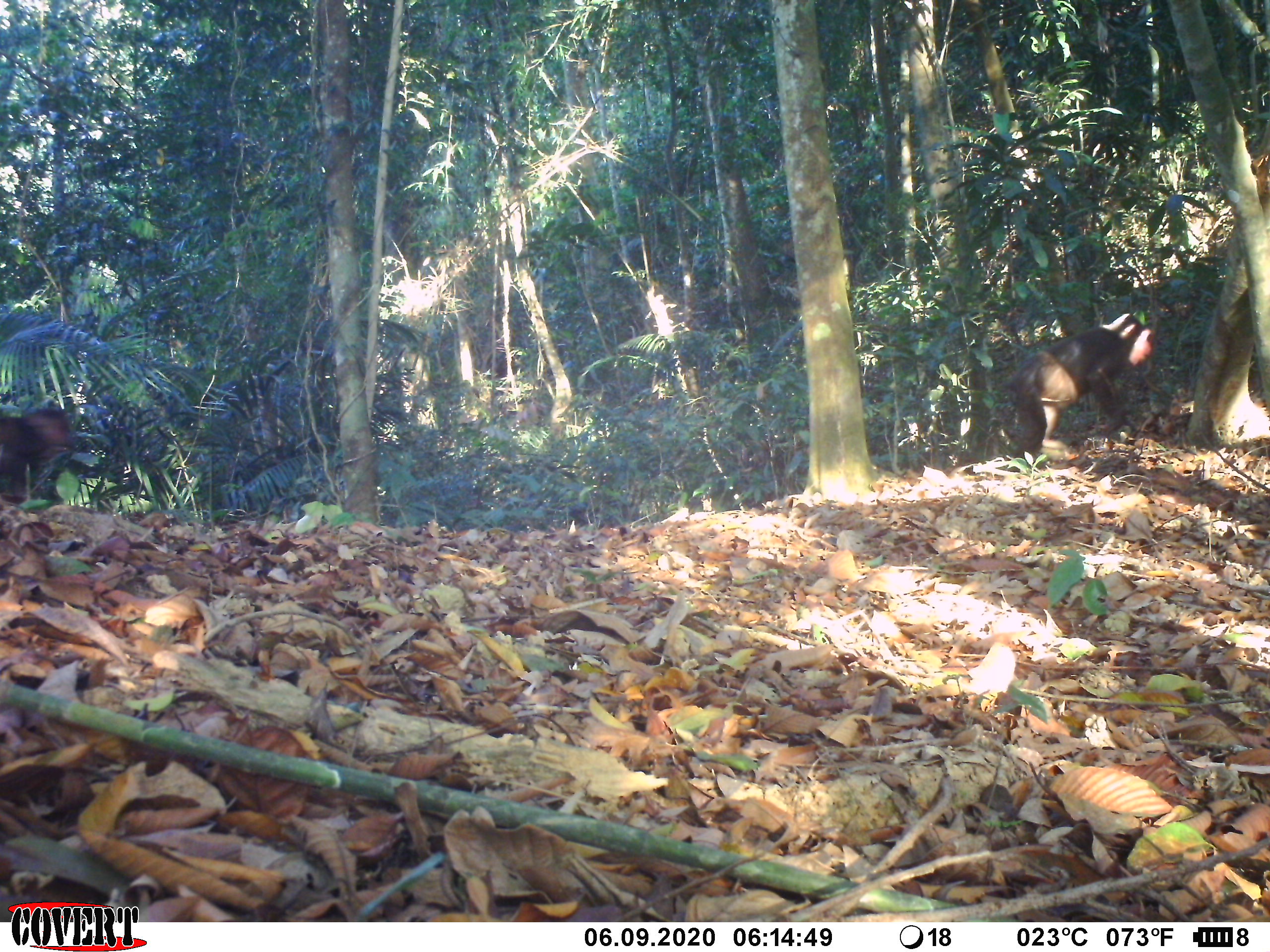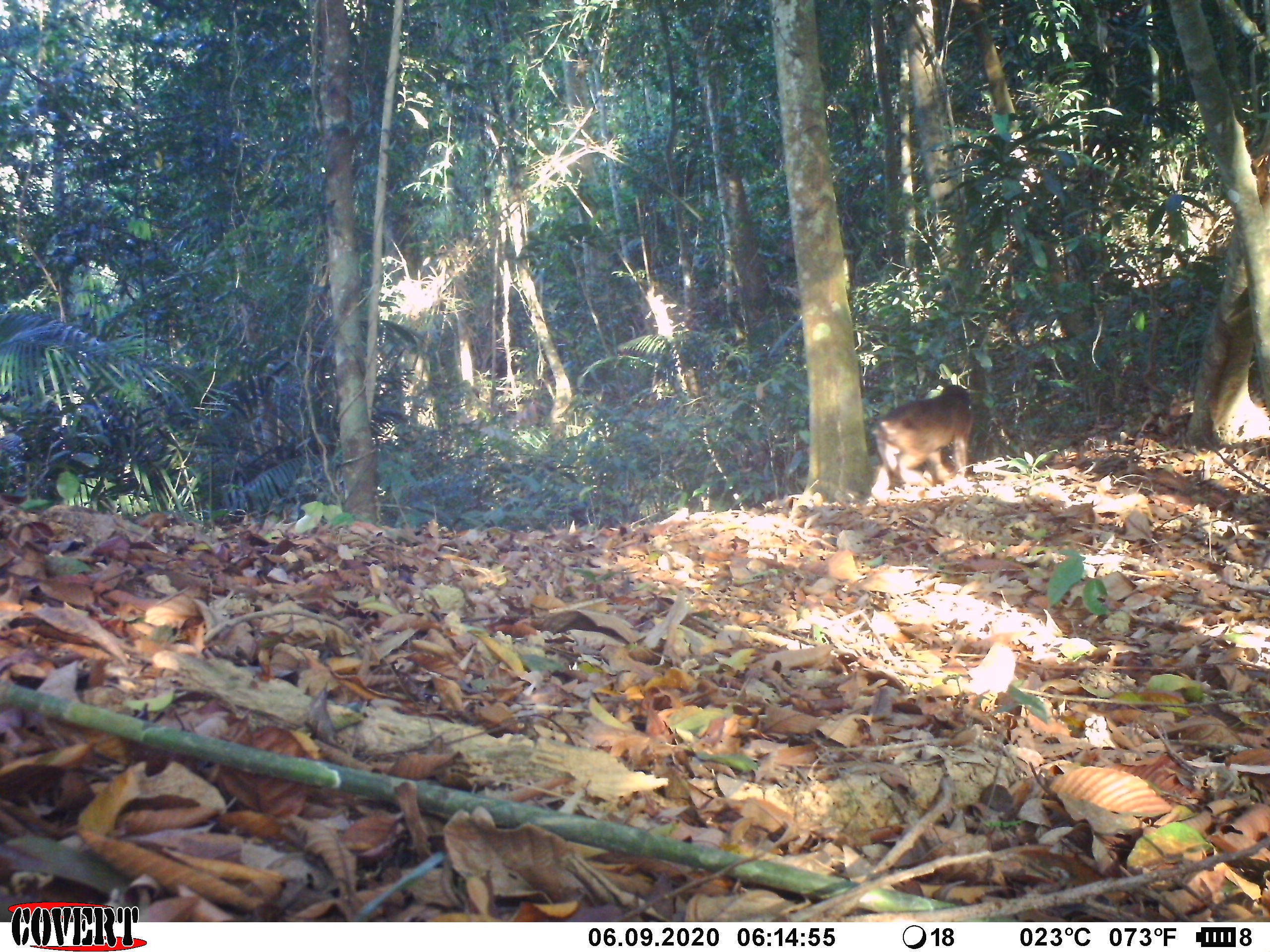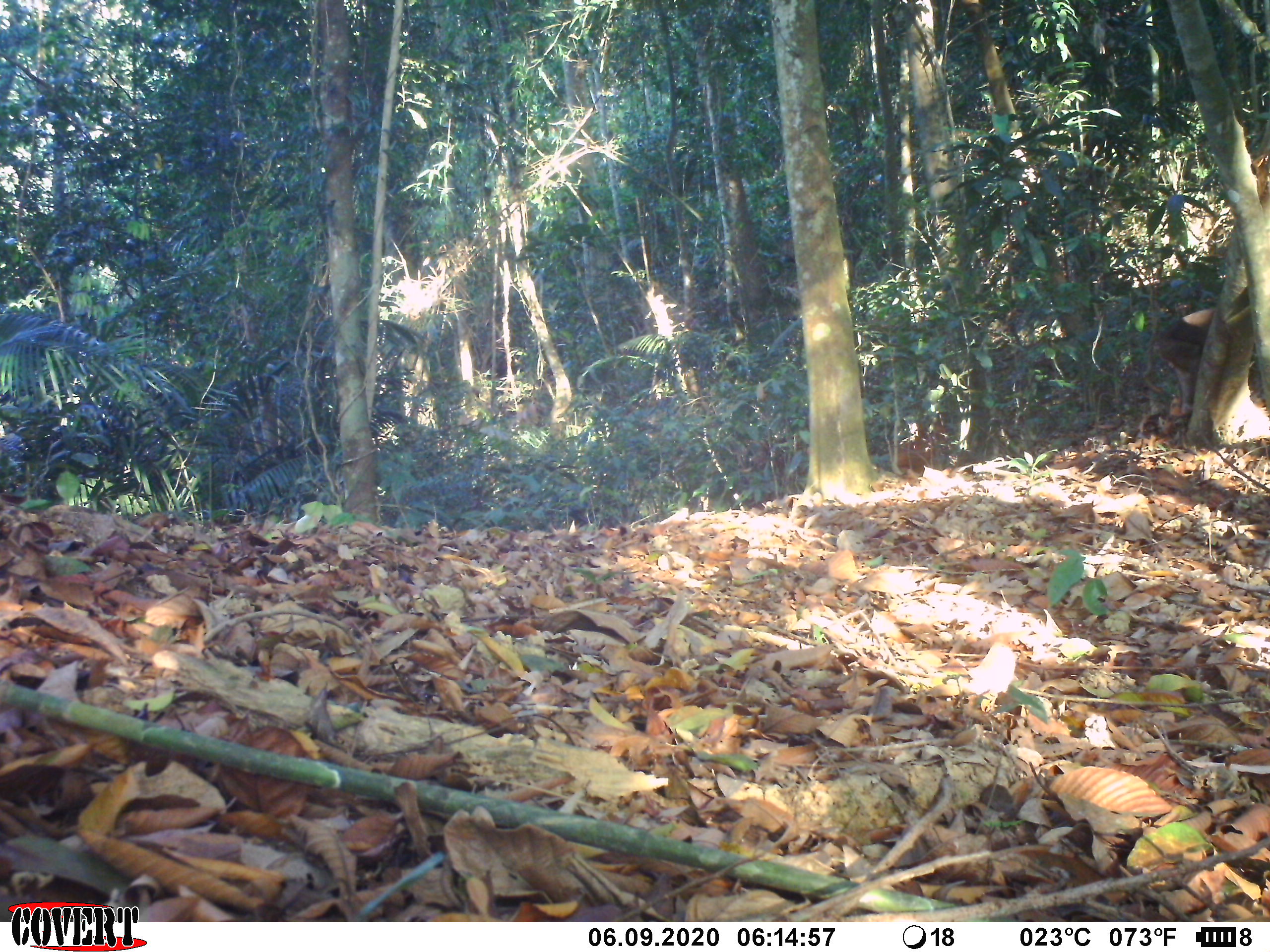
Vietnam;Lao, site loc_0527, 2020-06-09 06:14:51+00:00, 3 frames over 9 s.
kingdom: Animalia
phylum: Chordata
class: Mammalia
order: Primates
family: Cercopithecidae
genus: Macaca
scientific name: Macaca arctoides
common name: stump-tailed macaque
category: stump tailed macaque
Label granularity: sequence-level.